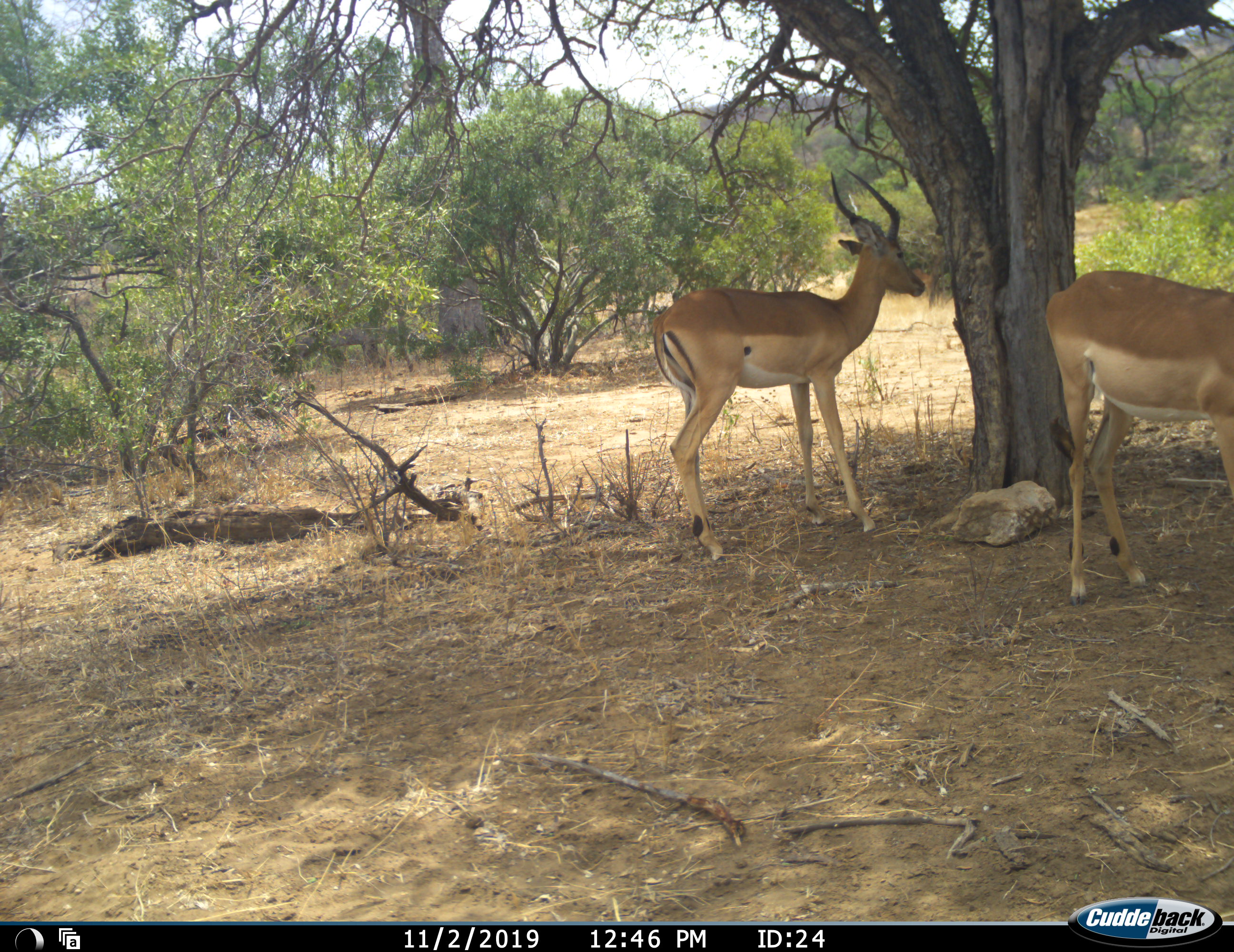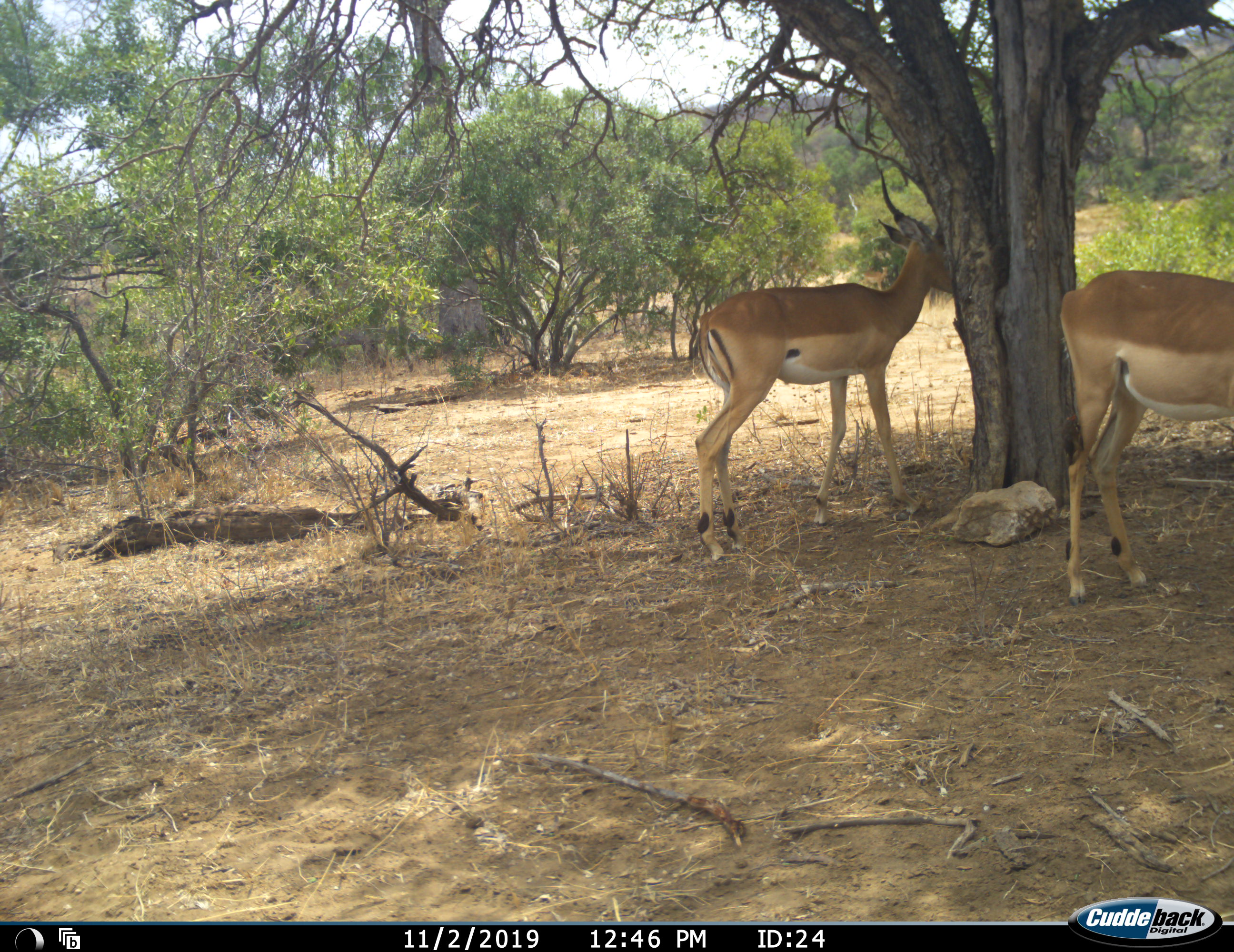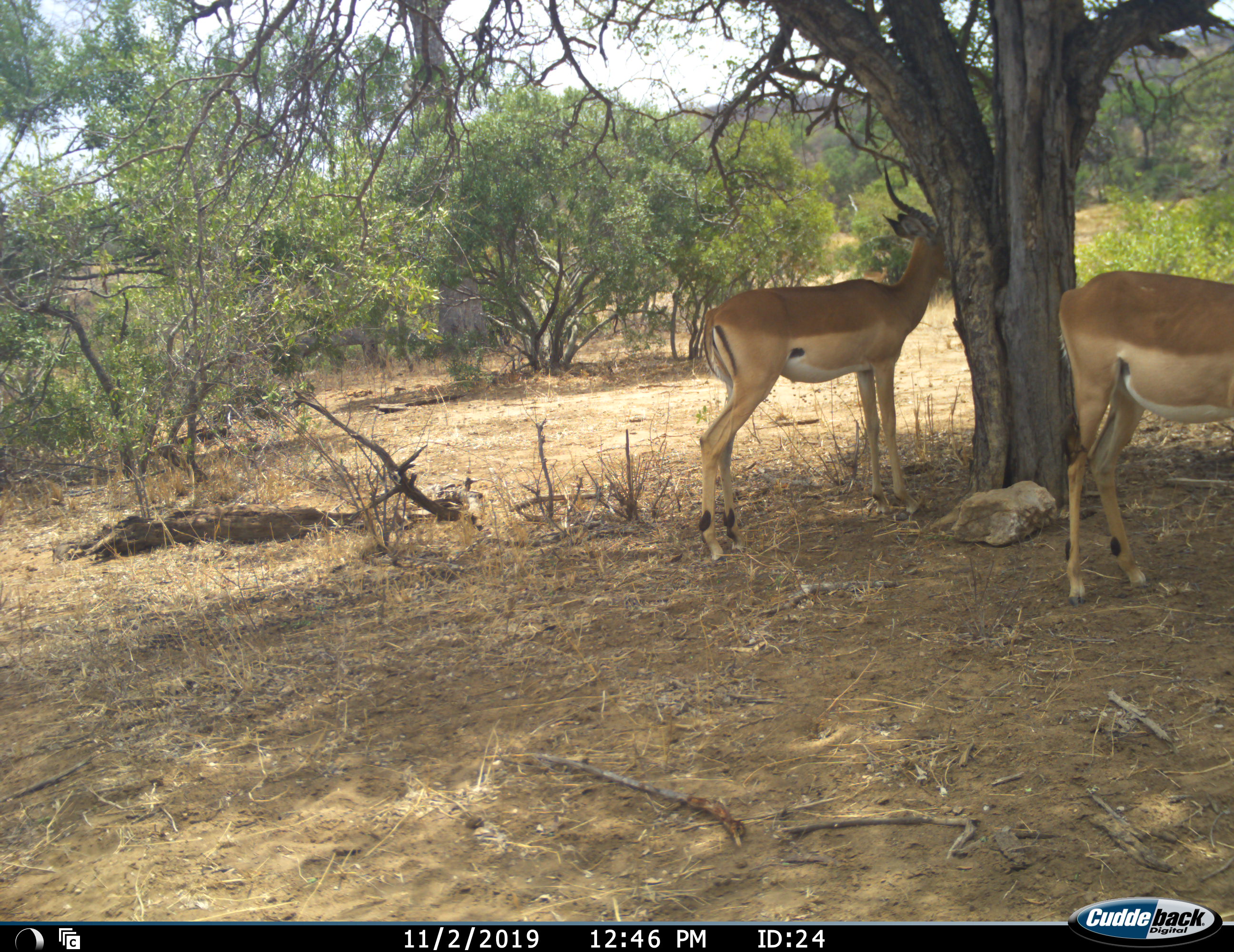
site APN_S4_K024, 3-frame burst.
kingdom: Animalia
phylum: Chordata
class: Mammalia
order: Artiodactyla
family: Bovidae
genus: Aepyceros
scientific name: Aepyceros melampus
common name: impala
Impala (Aepyceros melampus), count 2. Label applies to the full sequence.